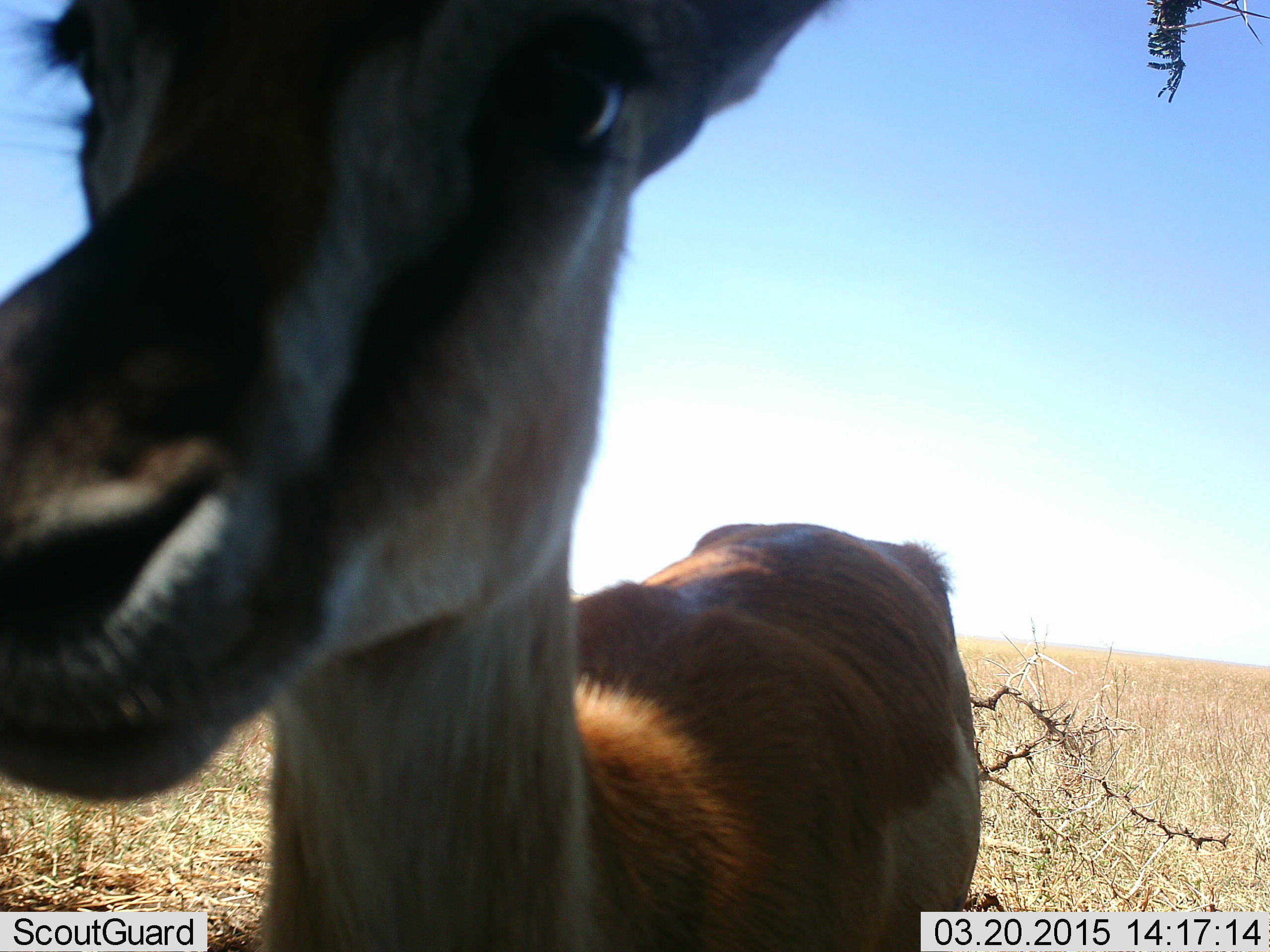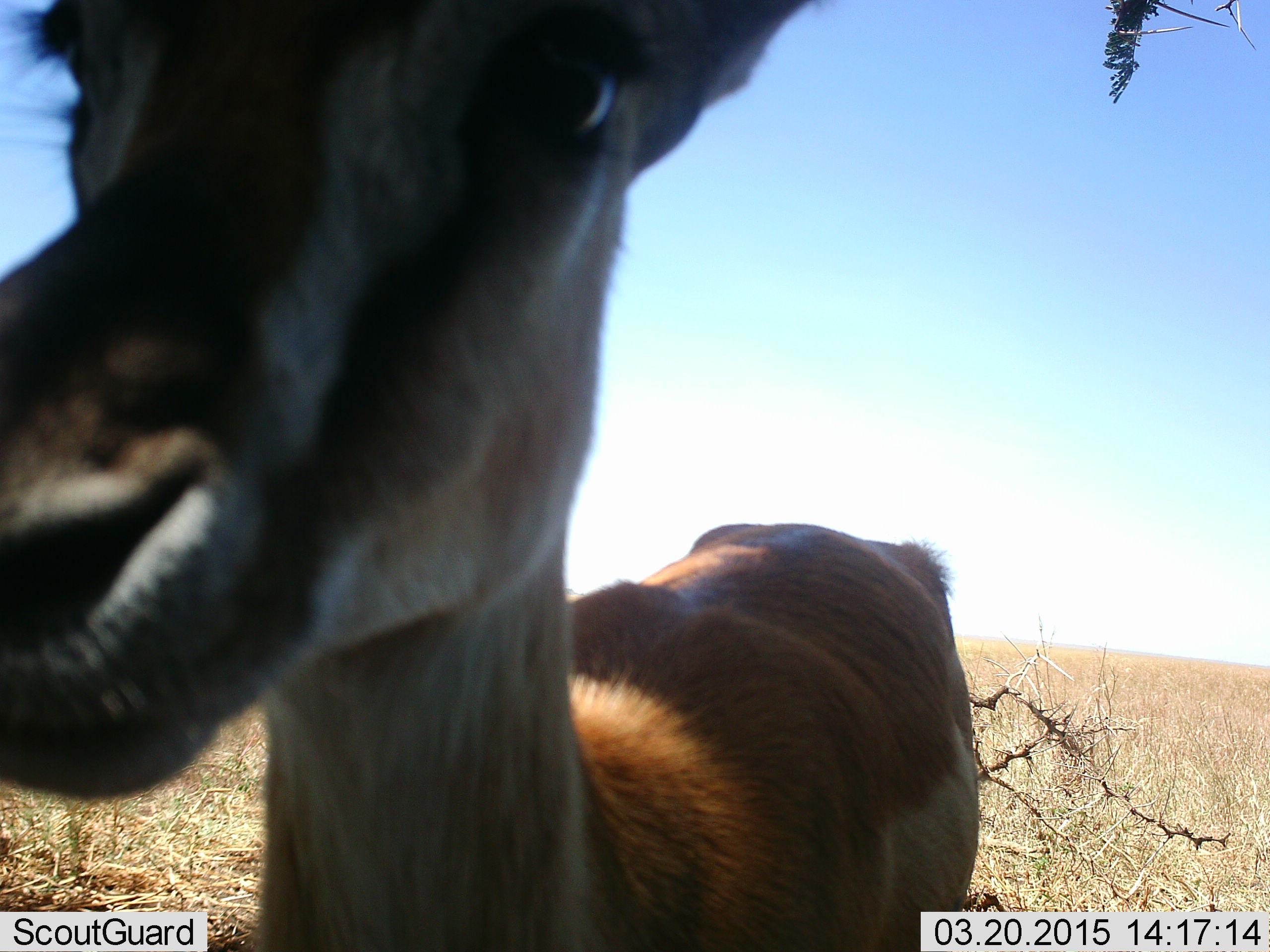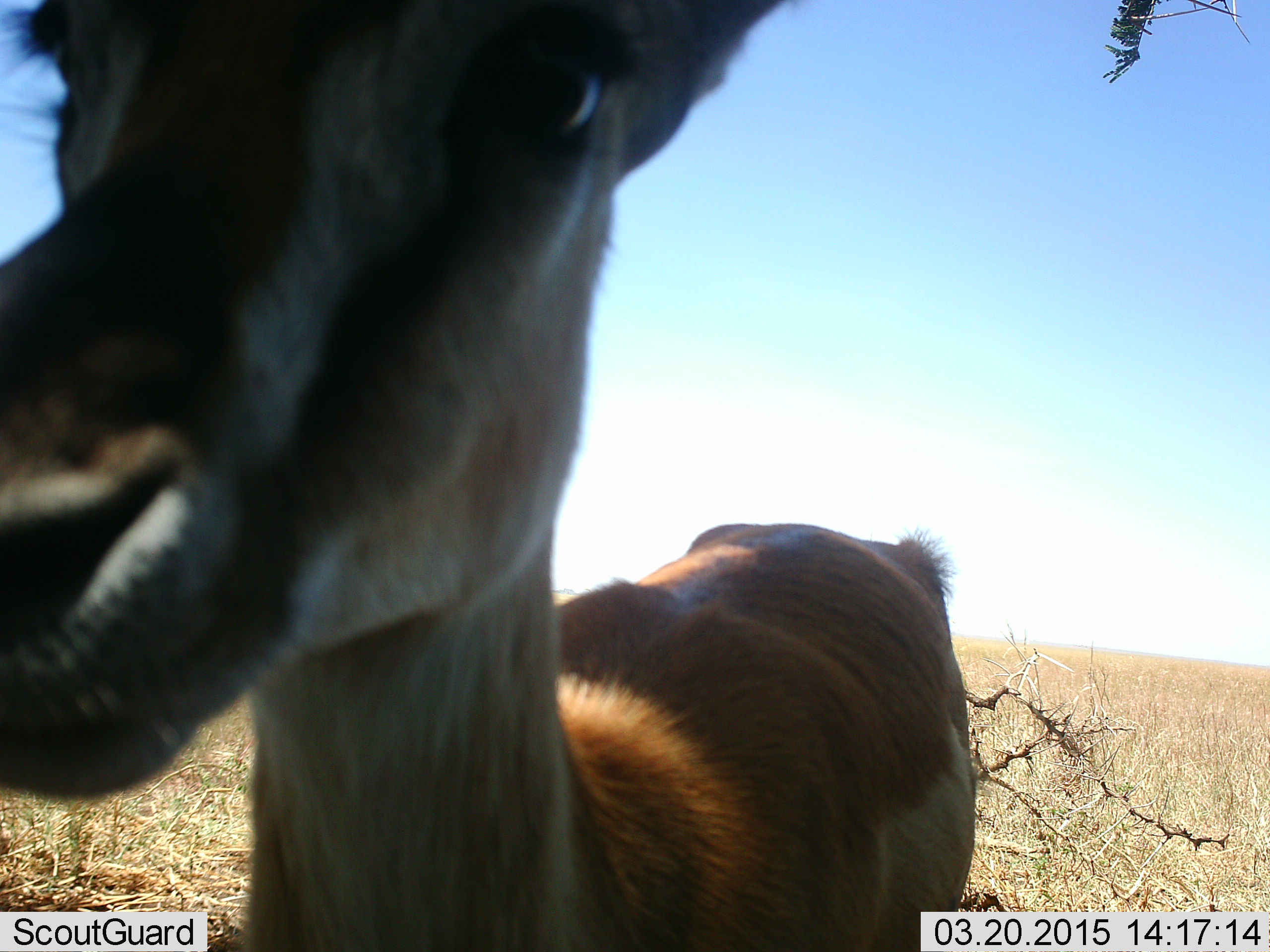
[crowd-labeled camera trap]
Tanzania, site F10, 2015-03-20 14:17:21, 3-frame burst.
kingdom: Animalia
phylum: Chordata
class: Mammalia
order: Artiodactyla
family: Bovidae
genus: Nanger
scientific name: Nanger granti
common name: grant's gazelle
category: gazellegrants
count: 1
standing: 67%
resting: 0%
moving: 33%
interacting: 22%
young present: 0%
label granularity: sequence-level